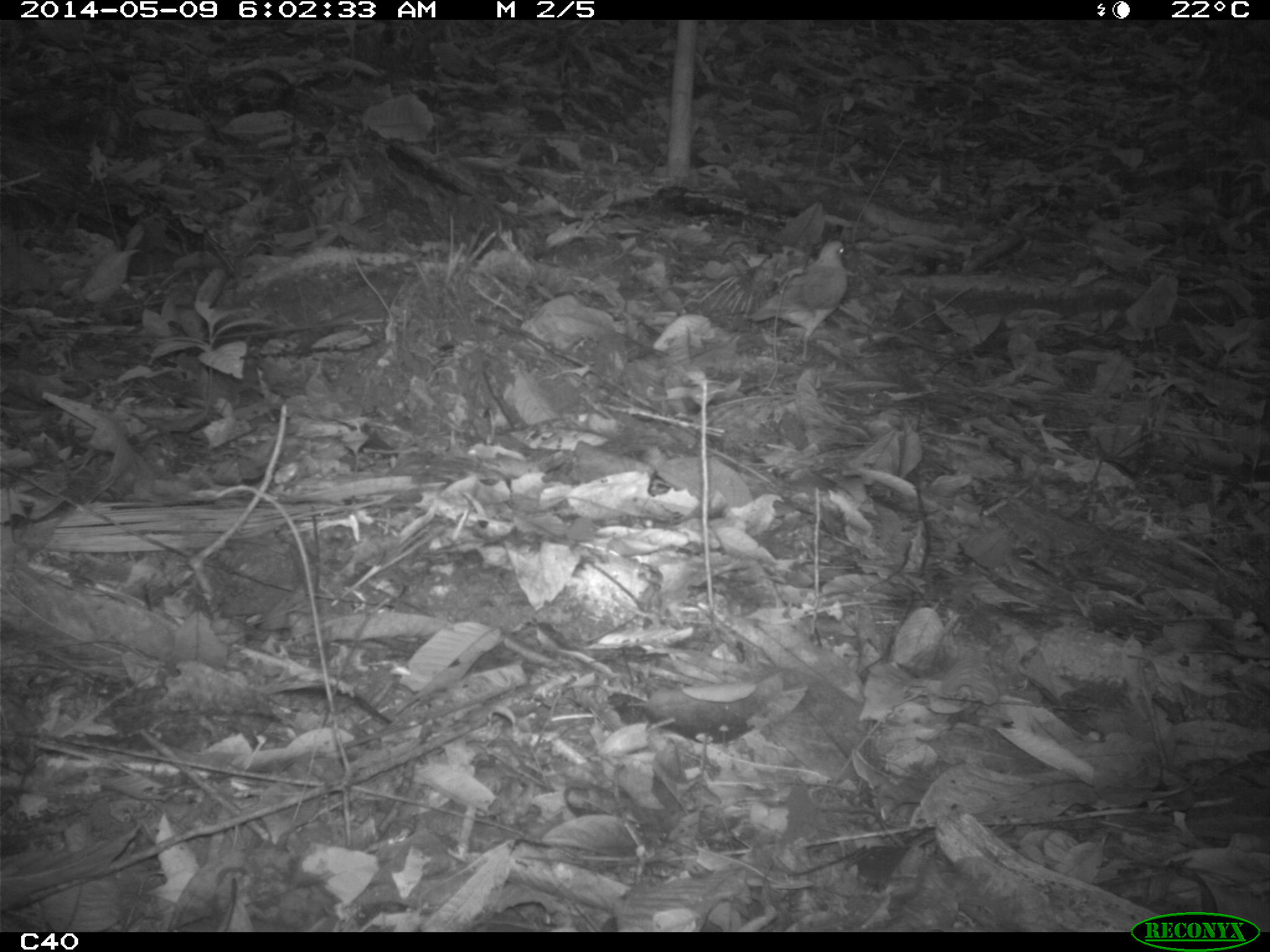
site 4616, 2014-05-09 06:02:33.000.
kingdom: Animalia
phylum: Chordata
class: Aves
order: Columbiformes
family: Columbidae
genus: Leptotila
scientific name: Leptotila rufaxilla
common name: gray-fronted dove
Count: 1.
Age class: adult.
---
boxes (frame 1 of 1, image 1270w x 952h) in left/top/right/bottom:
leptotila rufaxilla: 744/240/852/361